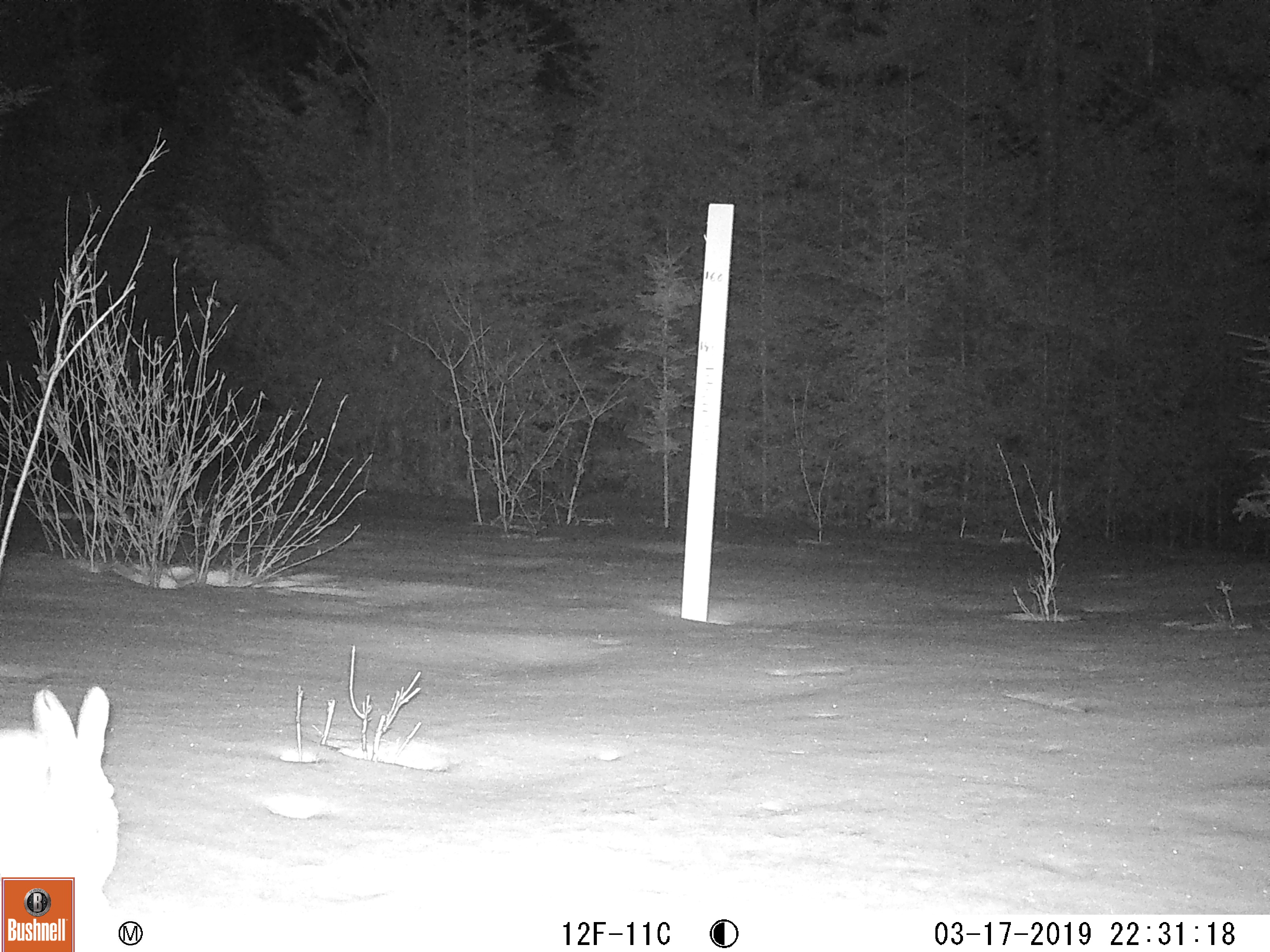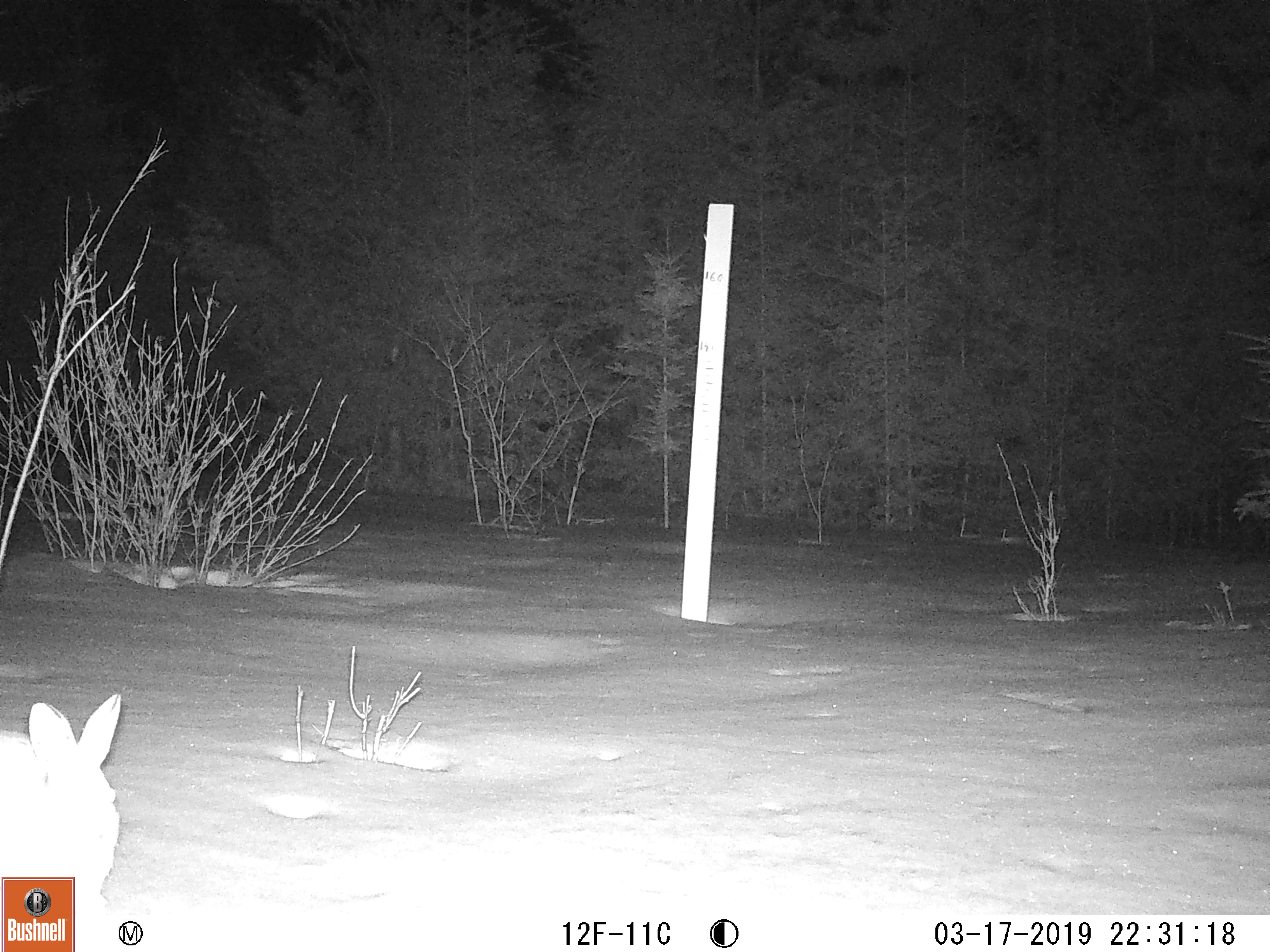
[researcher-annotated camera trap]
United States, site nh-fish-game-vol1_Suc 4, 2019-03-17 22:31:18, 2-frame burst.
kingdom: Animalia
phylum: Chordata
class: Mammalia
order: Lagomorpha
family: Leporidae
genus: Lepus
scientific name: Lepus americanus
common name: snowshoe hare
Snowshoe hare (Lepus americanus).